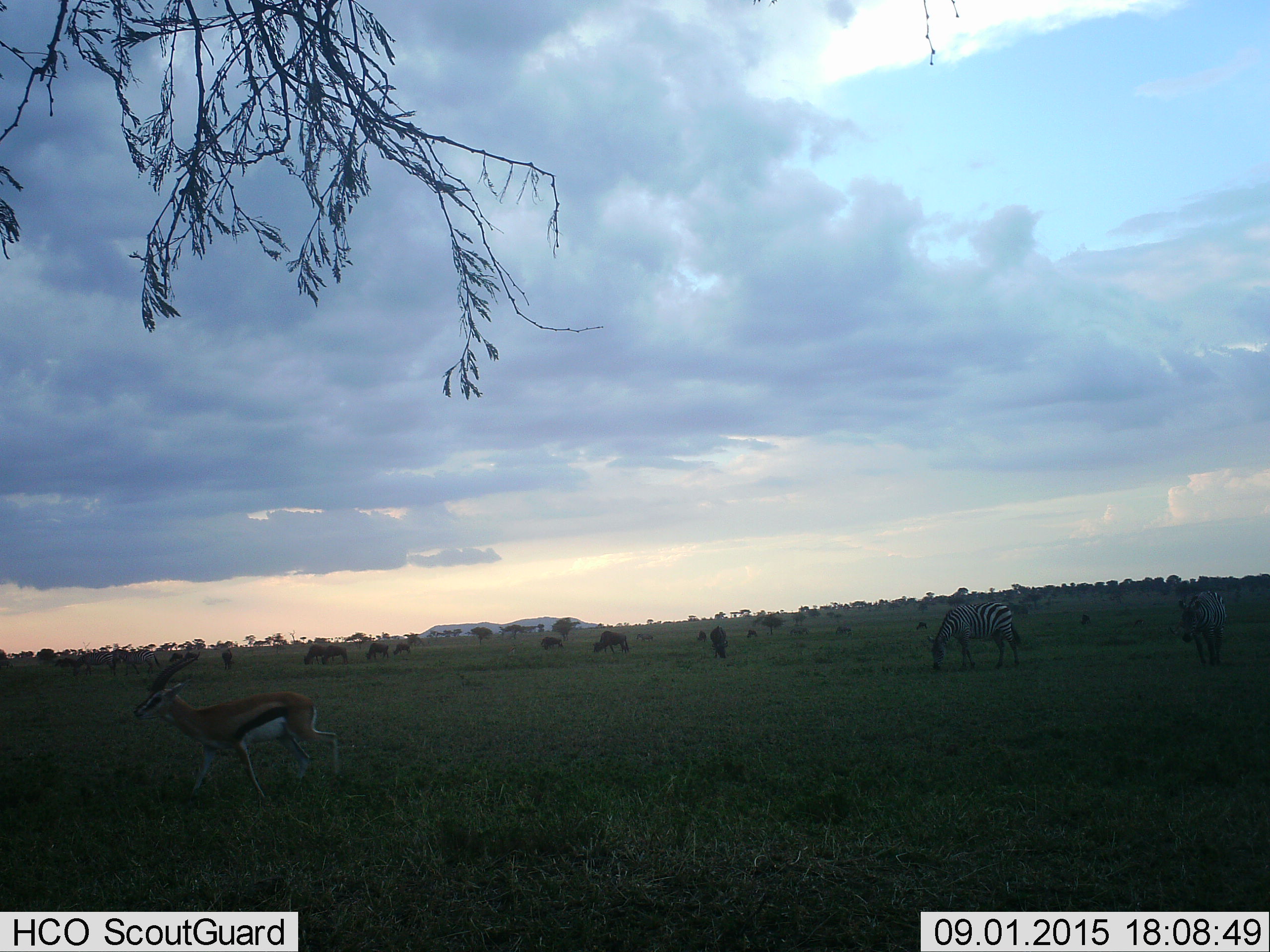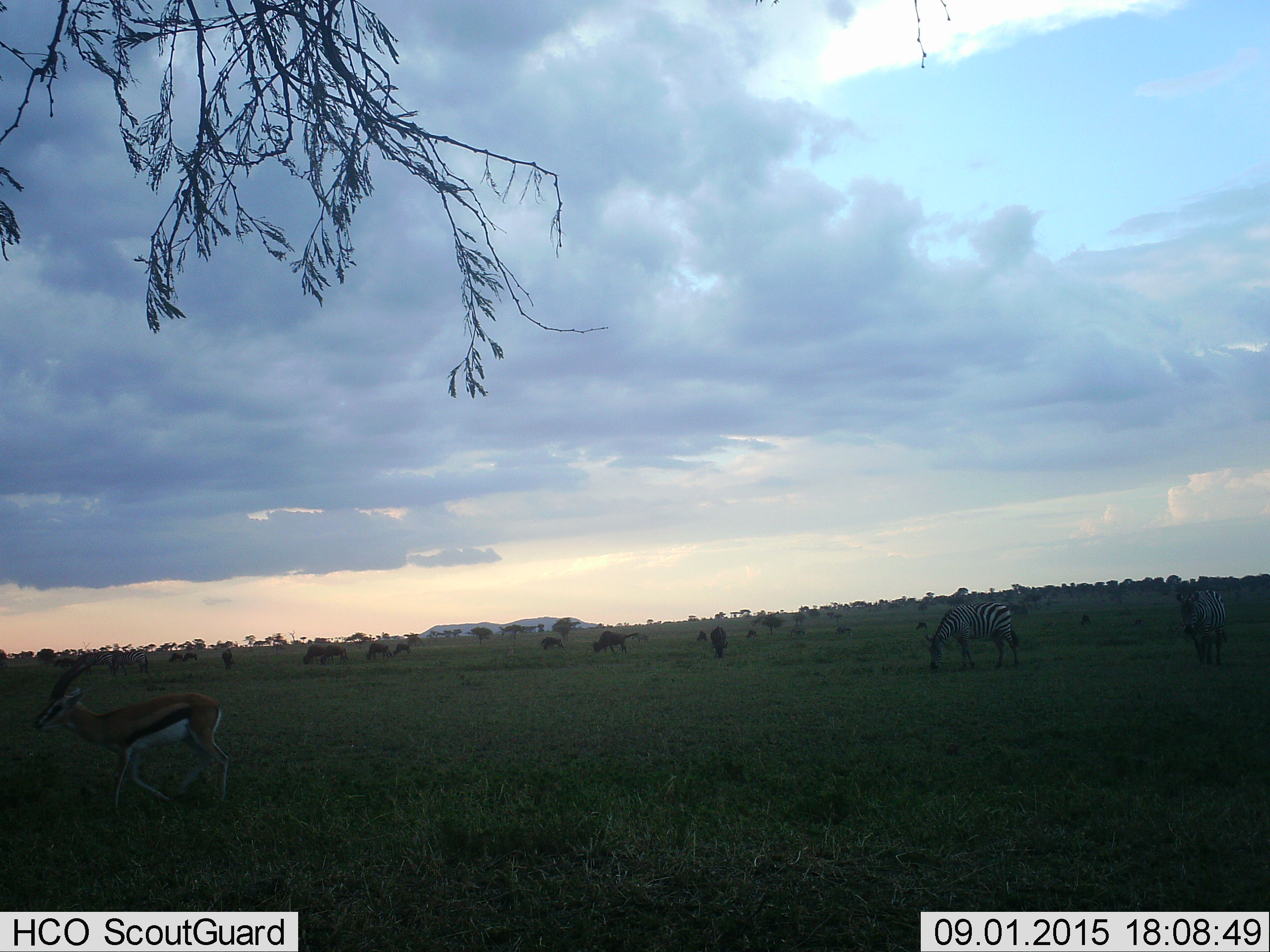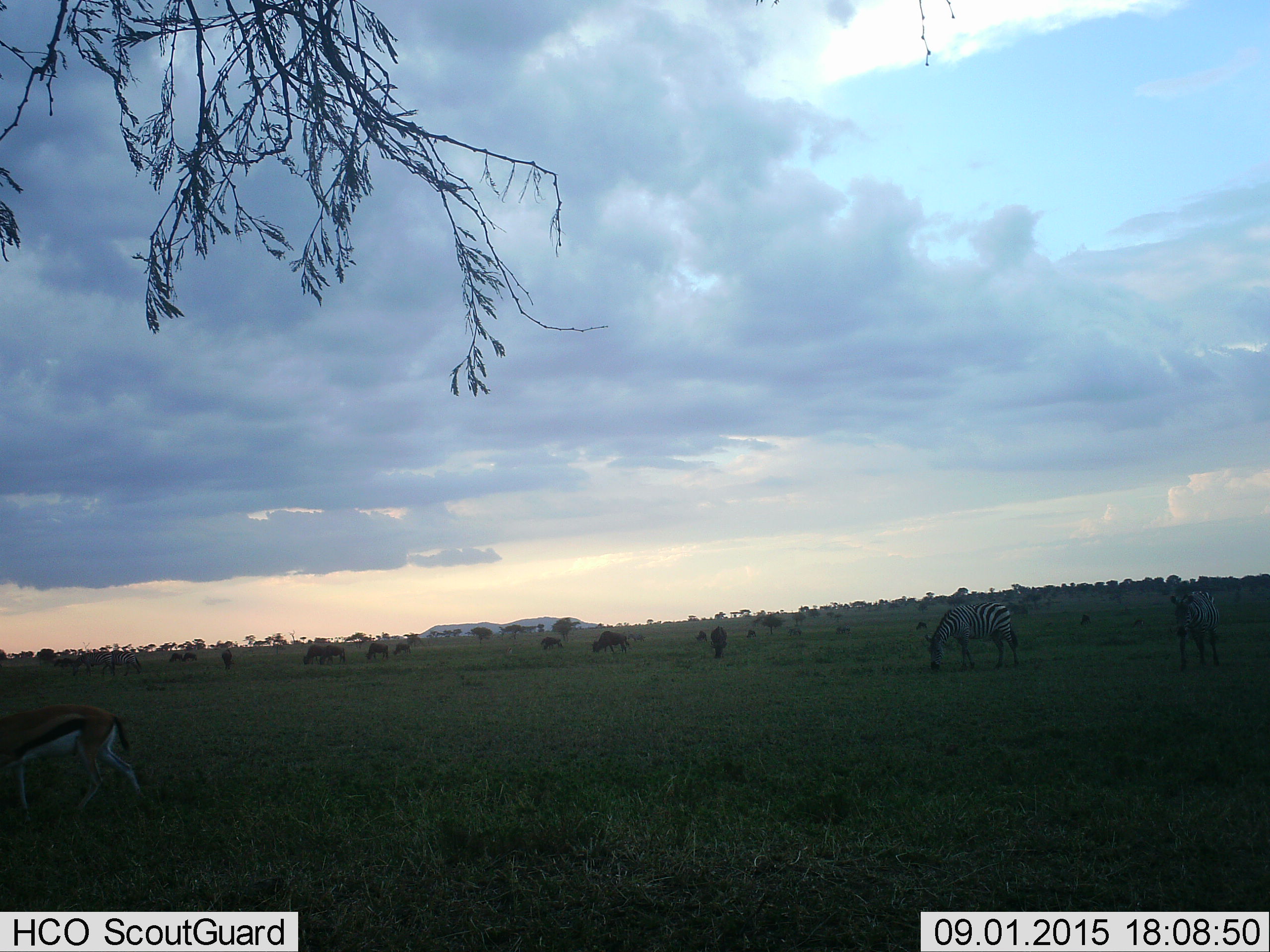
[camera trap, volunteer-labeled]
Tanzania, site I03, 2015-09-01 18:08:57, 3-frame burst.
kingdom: Animalia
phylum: Chordata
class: Mammalia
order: Artiodactyla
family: Bovidae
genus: Eudorcas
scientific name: Eudorcas thomsonii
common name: thomson's gazelle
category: gazellethomsons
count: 1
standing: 43%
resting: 0%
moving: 57%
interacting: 0%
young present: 0%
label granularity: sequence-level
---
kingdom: Animalia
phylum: Chordata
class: Mammalia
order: Artiodactyla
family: Bovidae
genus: Connochaetes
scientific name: Connochaetes taurinus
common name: blue wildebeest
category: wildebeest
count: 11-50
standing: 50%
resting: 0%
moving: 25%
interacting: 0%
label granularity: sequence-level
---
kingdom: Animalia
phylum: Chordata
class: Mammalia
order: Perissodactyla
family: Equidae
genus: Equus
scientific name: Equus quagga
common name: plains zebra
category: zebra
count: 2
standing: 57%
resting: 0%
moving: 14%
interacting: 0%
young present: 0%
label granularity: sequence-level